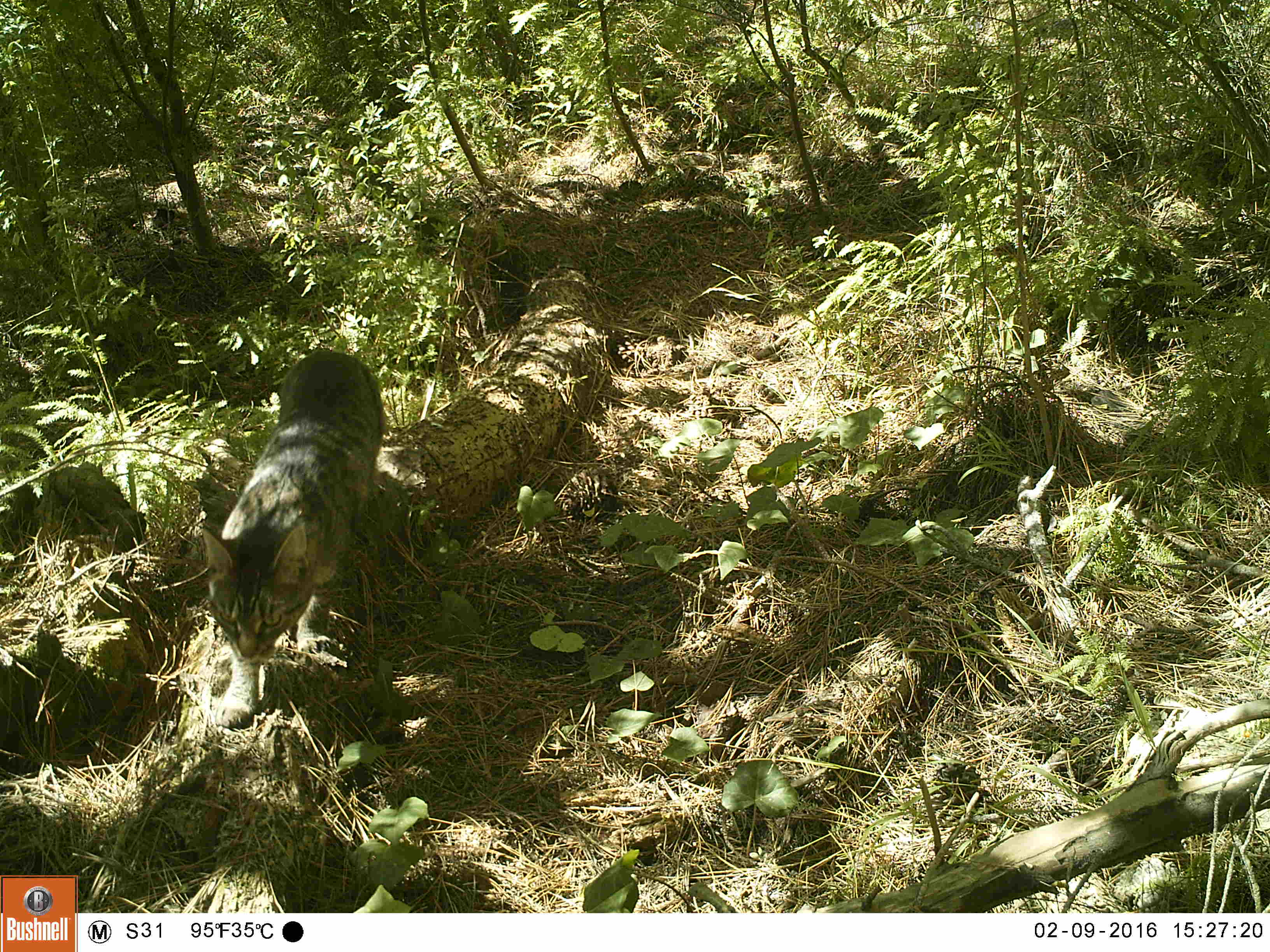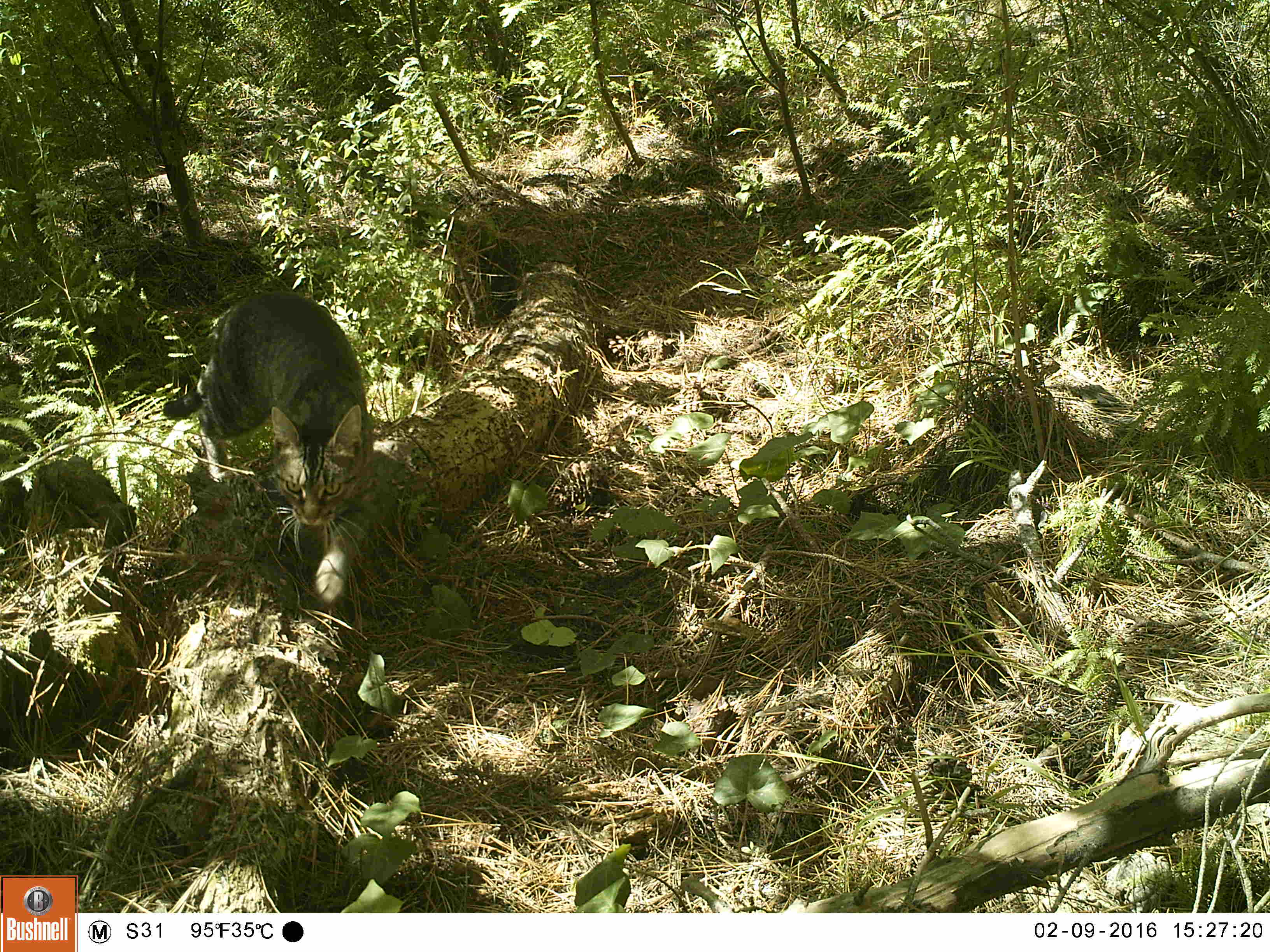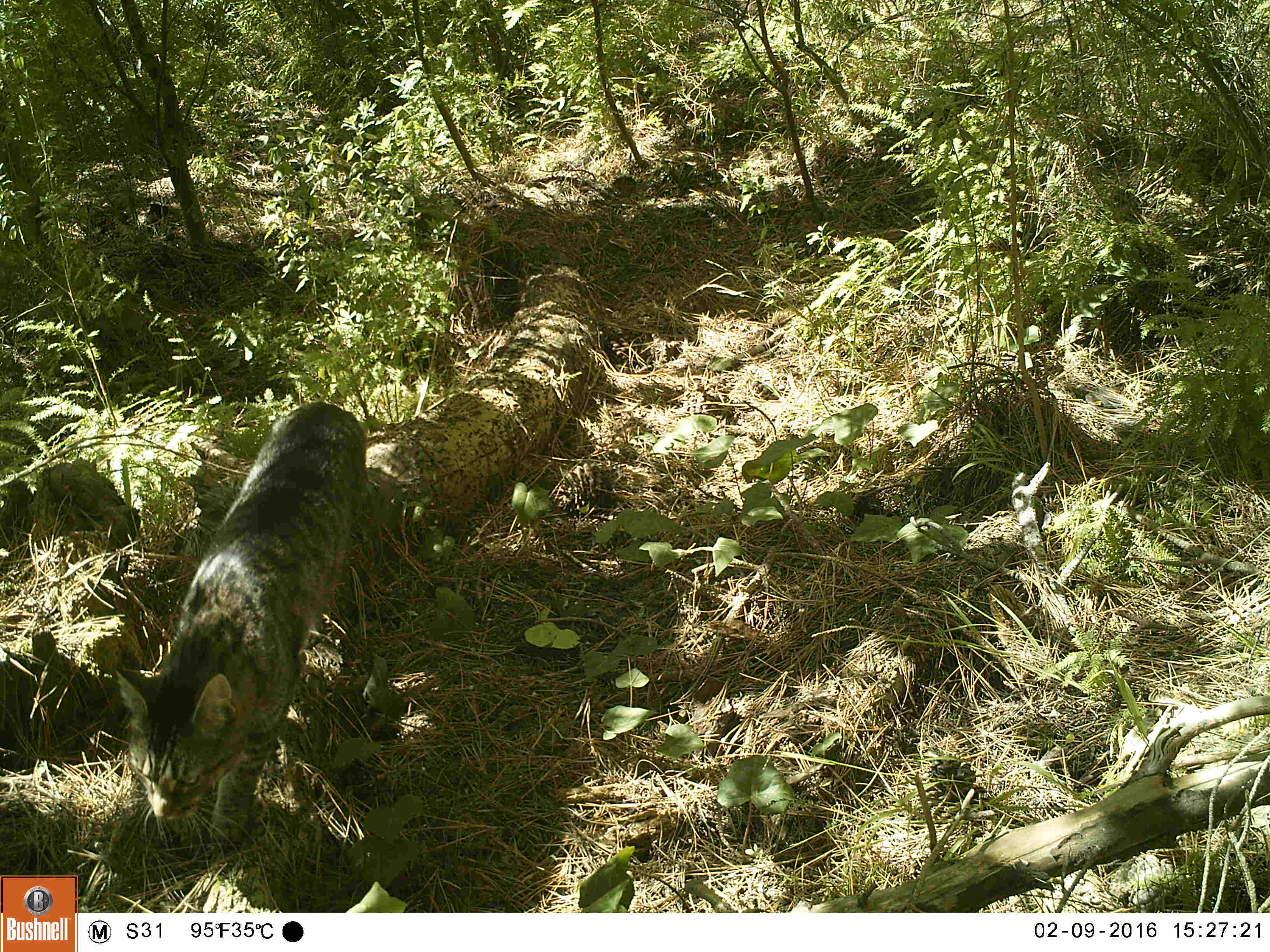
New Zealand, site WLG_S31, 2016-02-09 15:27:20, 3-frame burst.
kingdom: Animalia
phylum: Chordata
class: Mammalia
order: Carnivora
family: Felidae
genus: Felis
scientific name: Felis catus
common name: domestic cat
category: cat